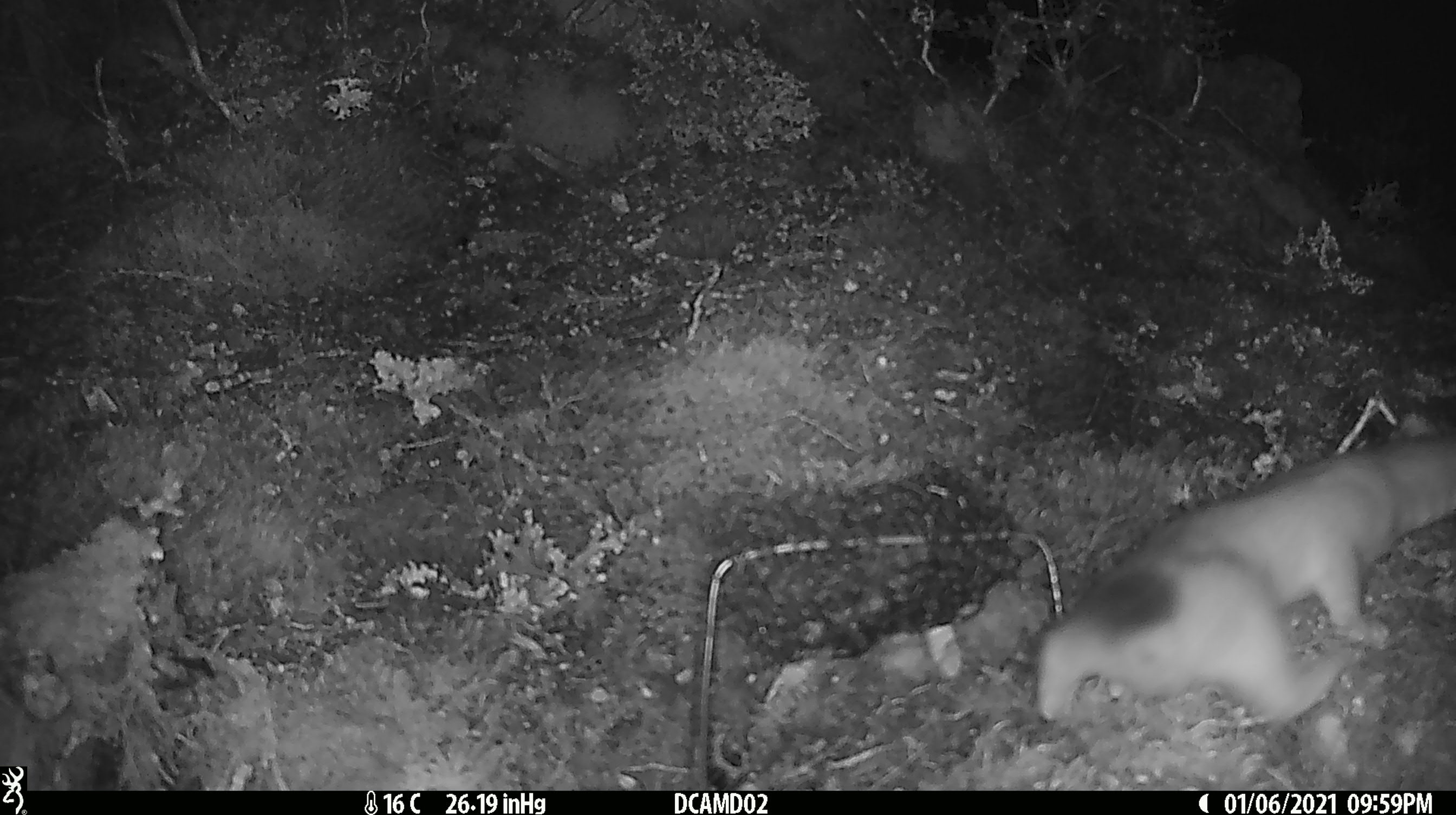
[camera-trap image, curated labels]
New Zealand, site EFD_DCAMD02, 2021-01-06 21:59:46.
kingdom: Animalia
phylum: Chordata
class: Mammalia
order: Carnivora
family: Mustelidae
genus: Mustela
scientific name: Mustela erminea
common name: stoat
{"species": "stoat (Mustela erminea)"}